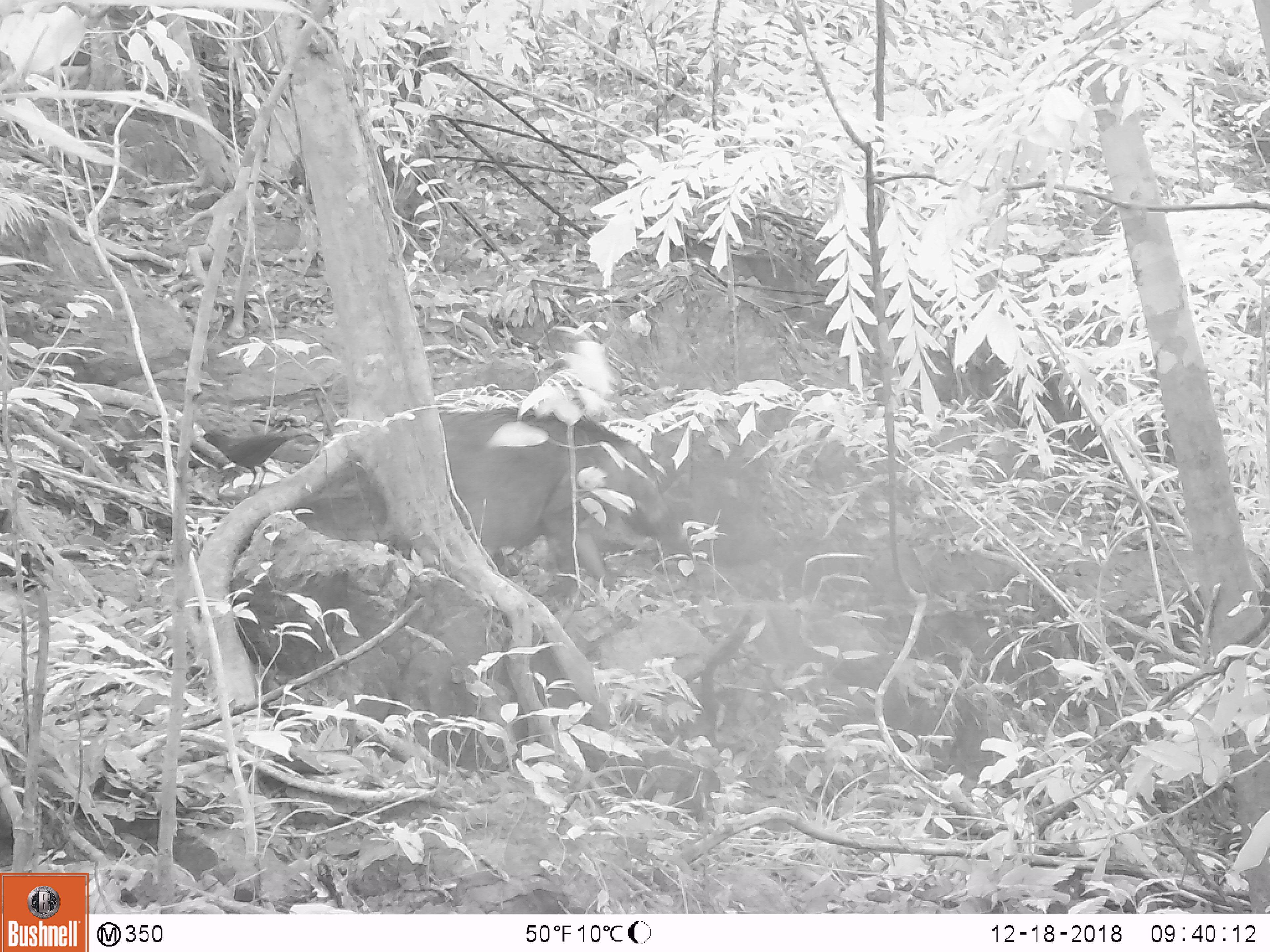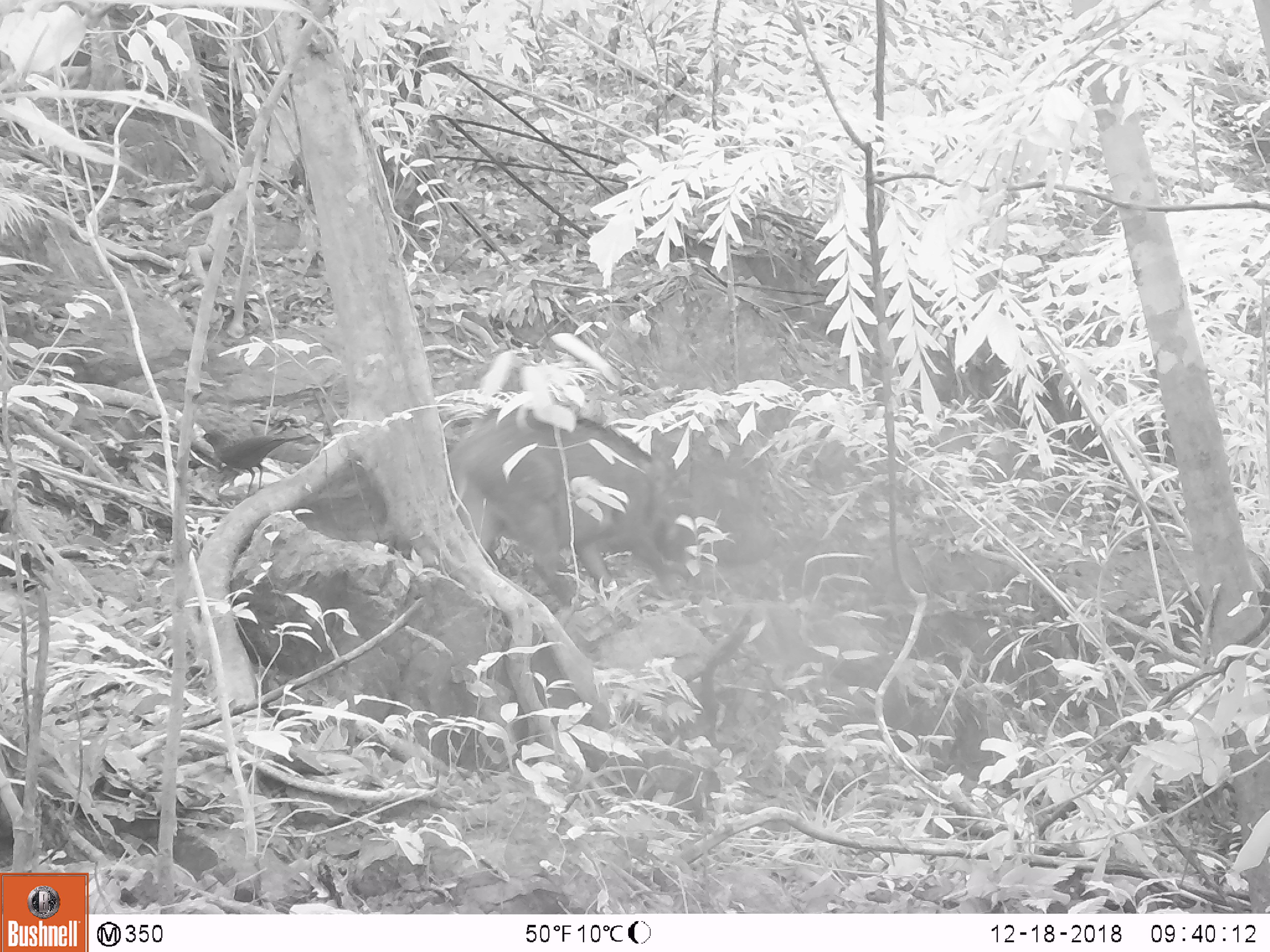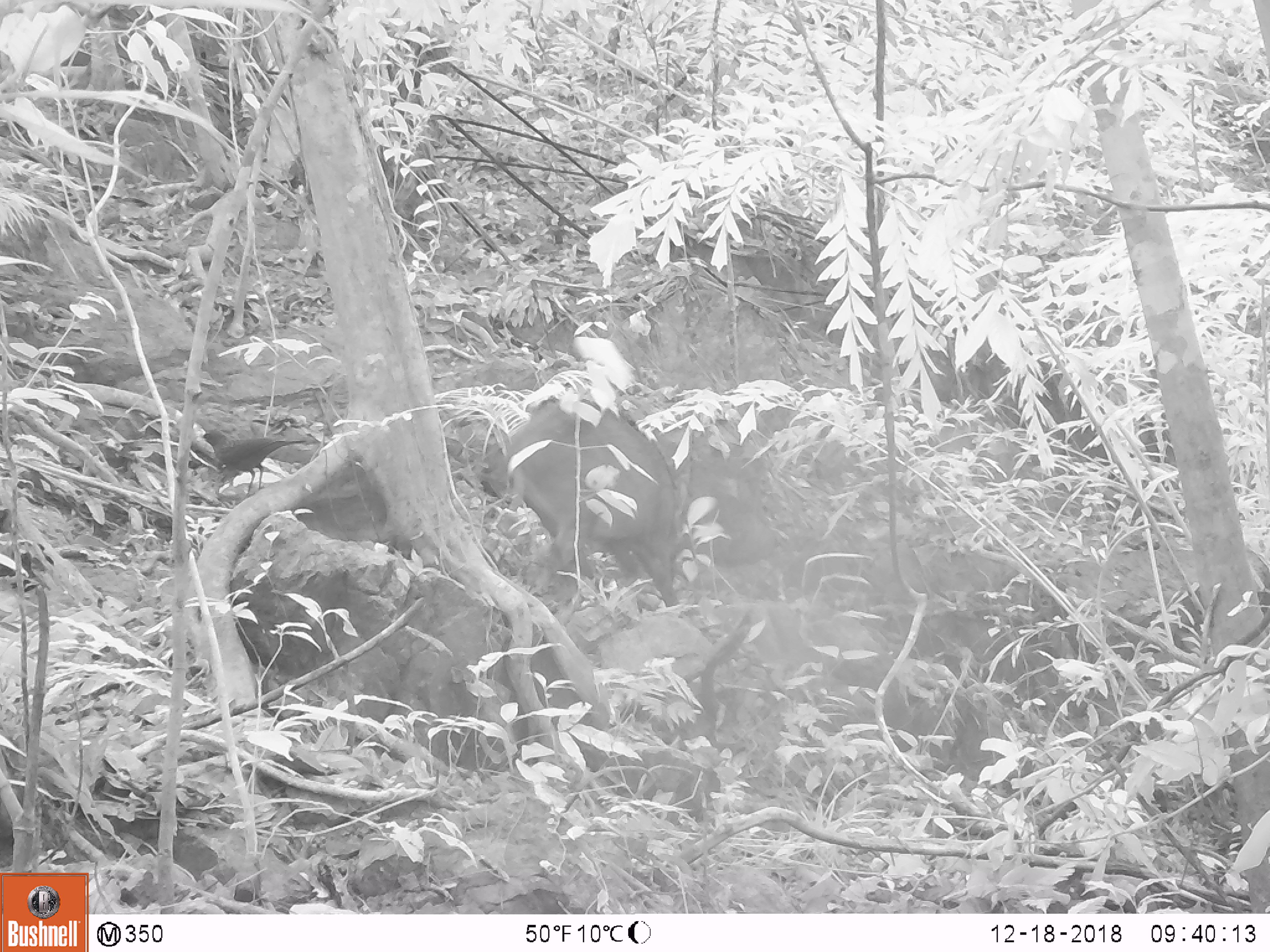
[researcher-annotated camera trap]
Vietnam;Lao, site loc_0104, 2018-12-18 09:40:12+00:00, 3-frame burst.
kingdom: Animalia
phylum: Chordata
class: Mammalia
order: Artiodactyla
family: Suidae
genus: Sus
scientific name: Sus scrofa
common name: eurasian wild pig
Eurasian wild pig (Sus scrofa). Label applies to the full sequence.